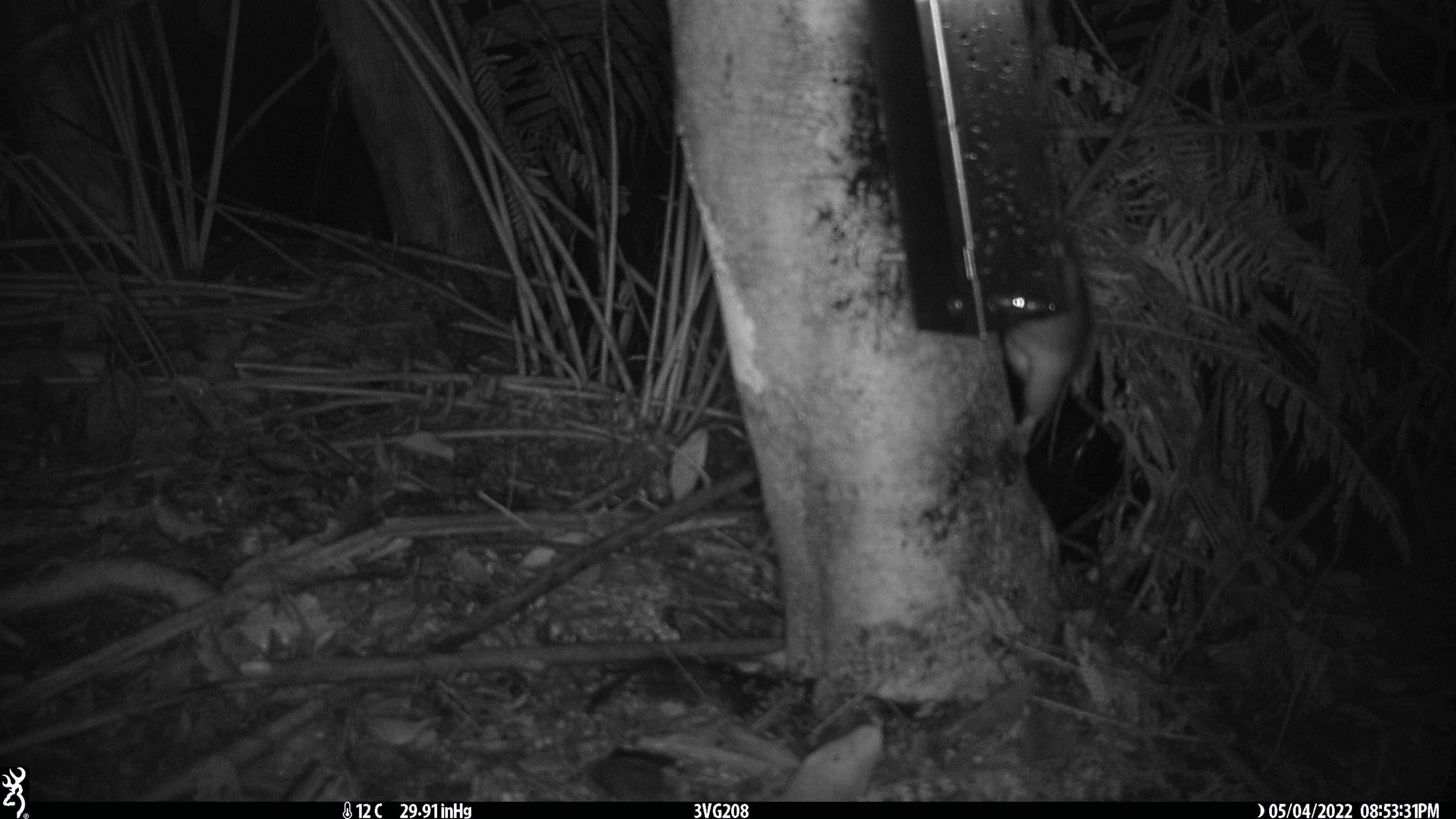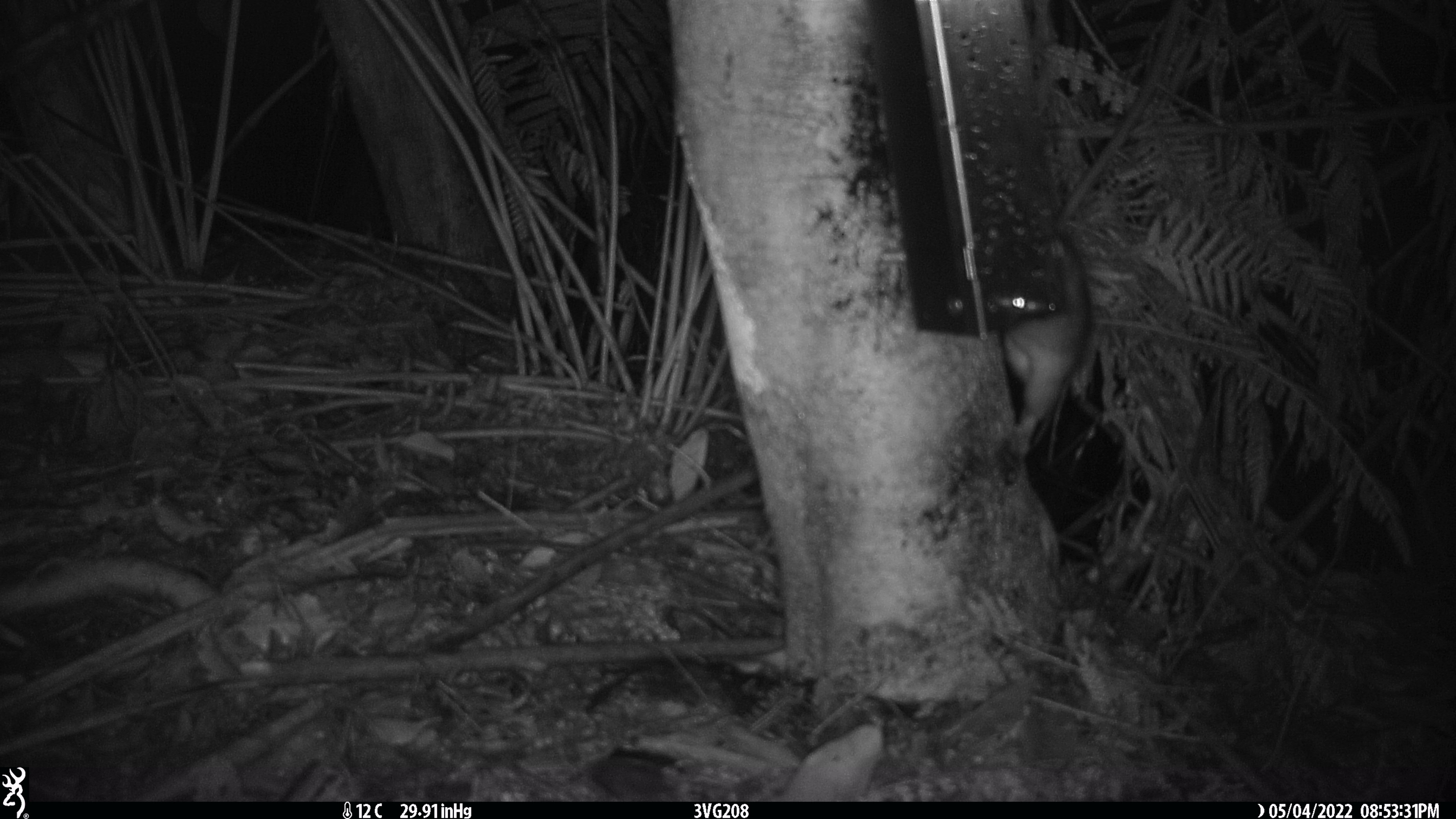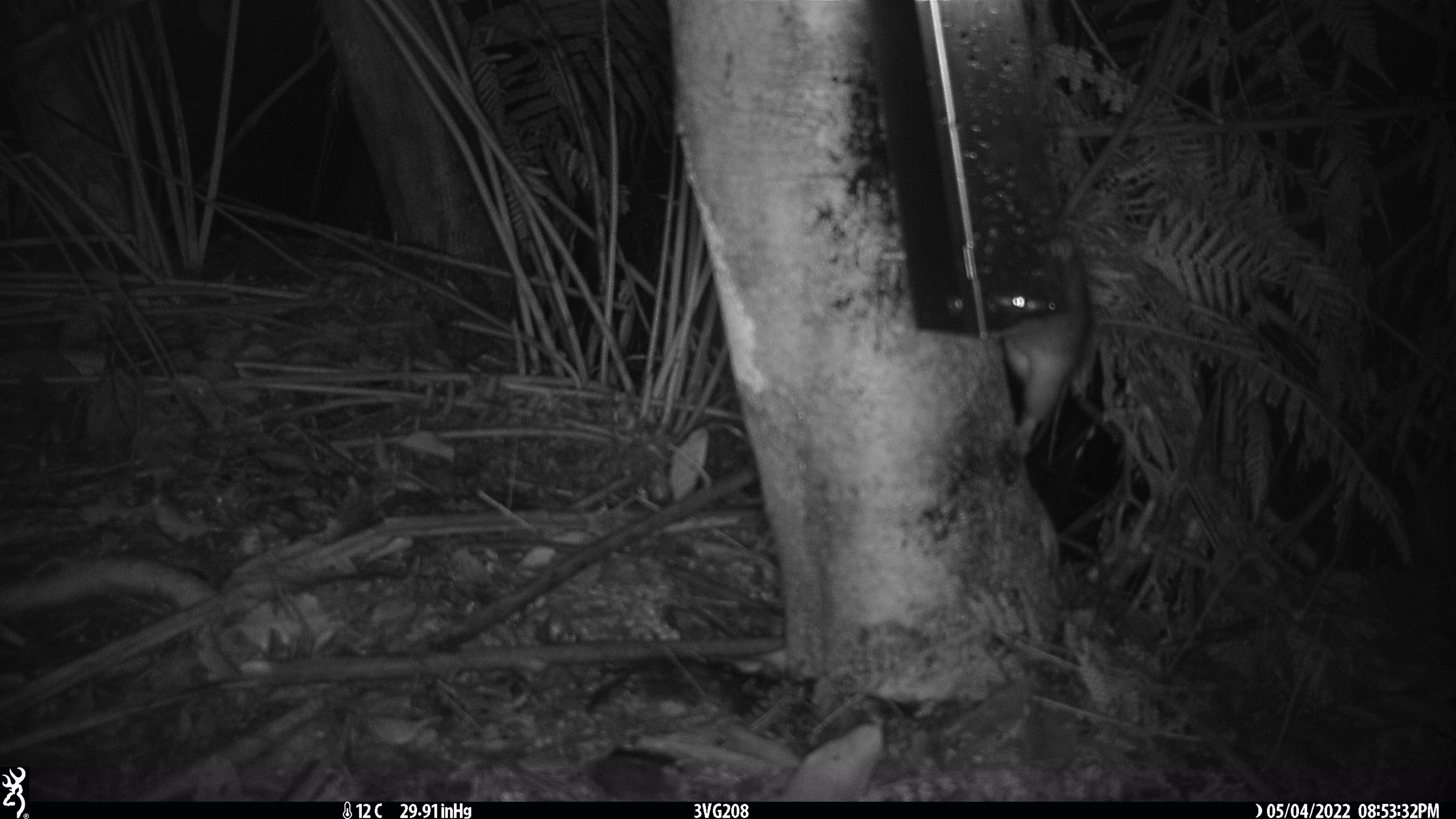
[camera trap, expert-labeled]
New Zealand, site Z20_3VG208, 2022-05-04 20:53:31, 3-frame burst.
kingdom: Animalia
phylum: Chordata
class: Mammalia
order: Rodentia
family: Muridae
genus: Rattus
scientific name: Rattus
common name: rat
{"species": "rat (Rattus)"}